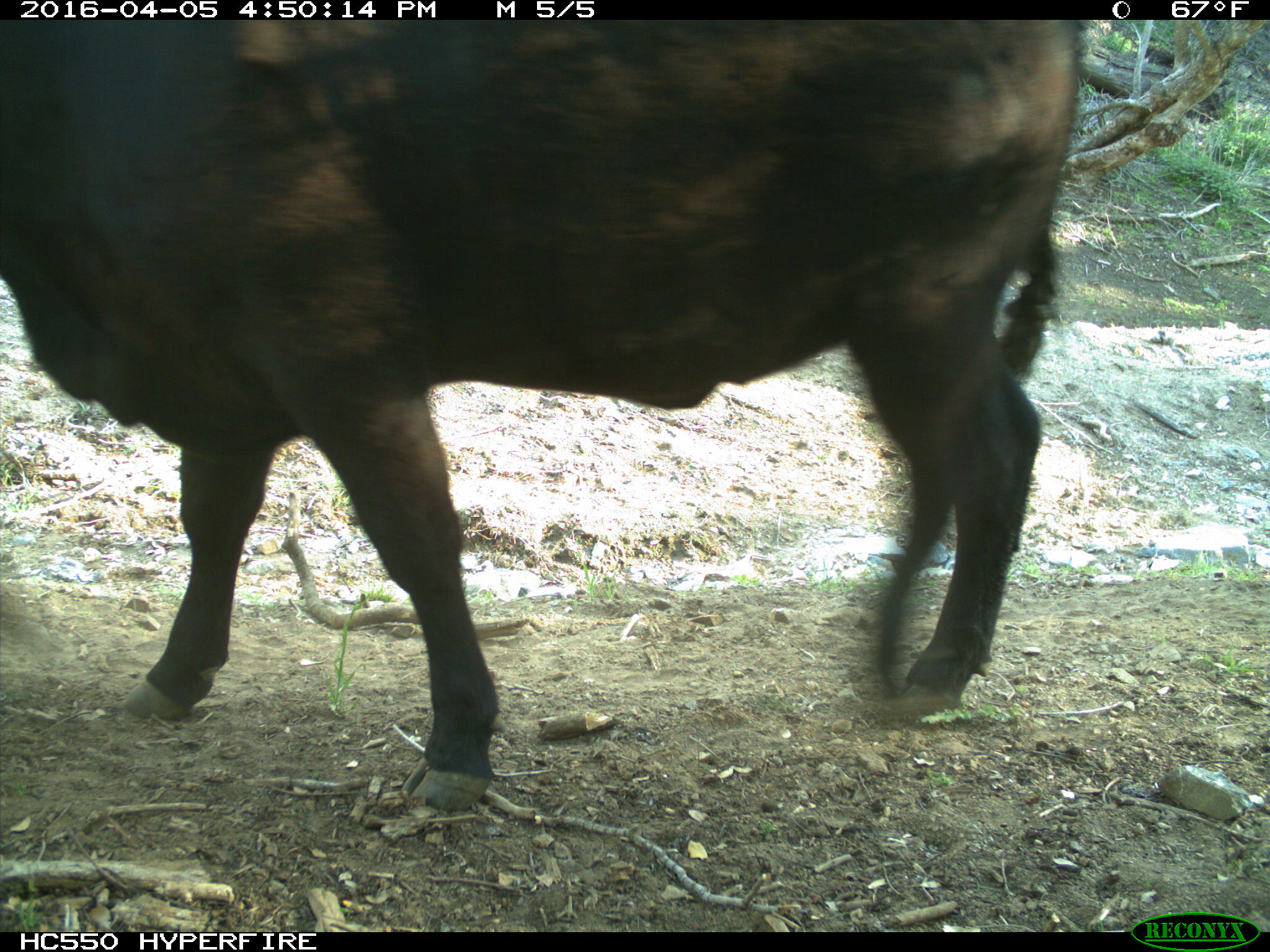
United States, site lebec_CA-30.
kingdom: Animalia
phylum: Chordata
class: Mammalia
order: Artiodactyla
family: Bovidae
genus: Bos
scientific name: Bos taurus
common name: domestic cow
Bos taurus (domestic cow).